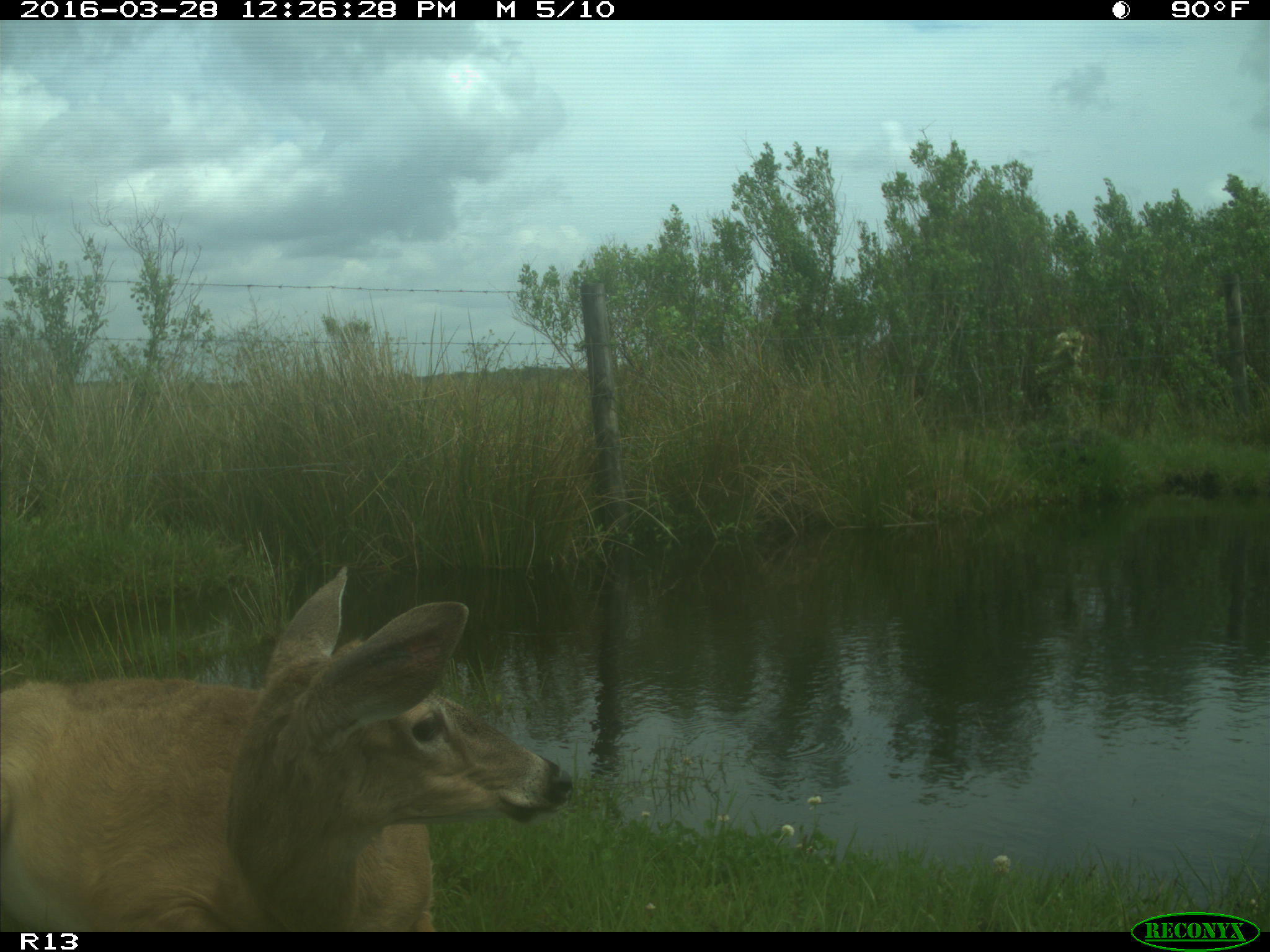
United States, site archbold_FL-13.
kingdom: Animalia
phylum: Chordata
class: Mammalia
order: Artiodactyla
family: Cervidae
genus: Odocoileus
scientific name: Odocoileus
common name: deer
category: unidentified deer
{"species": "unidentified deer (deer) (Odocoileus)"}